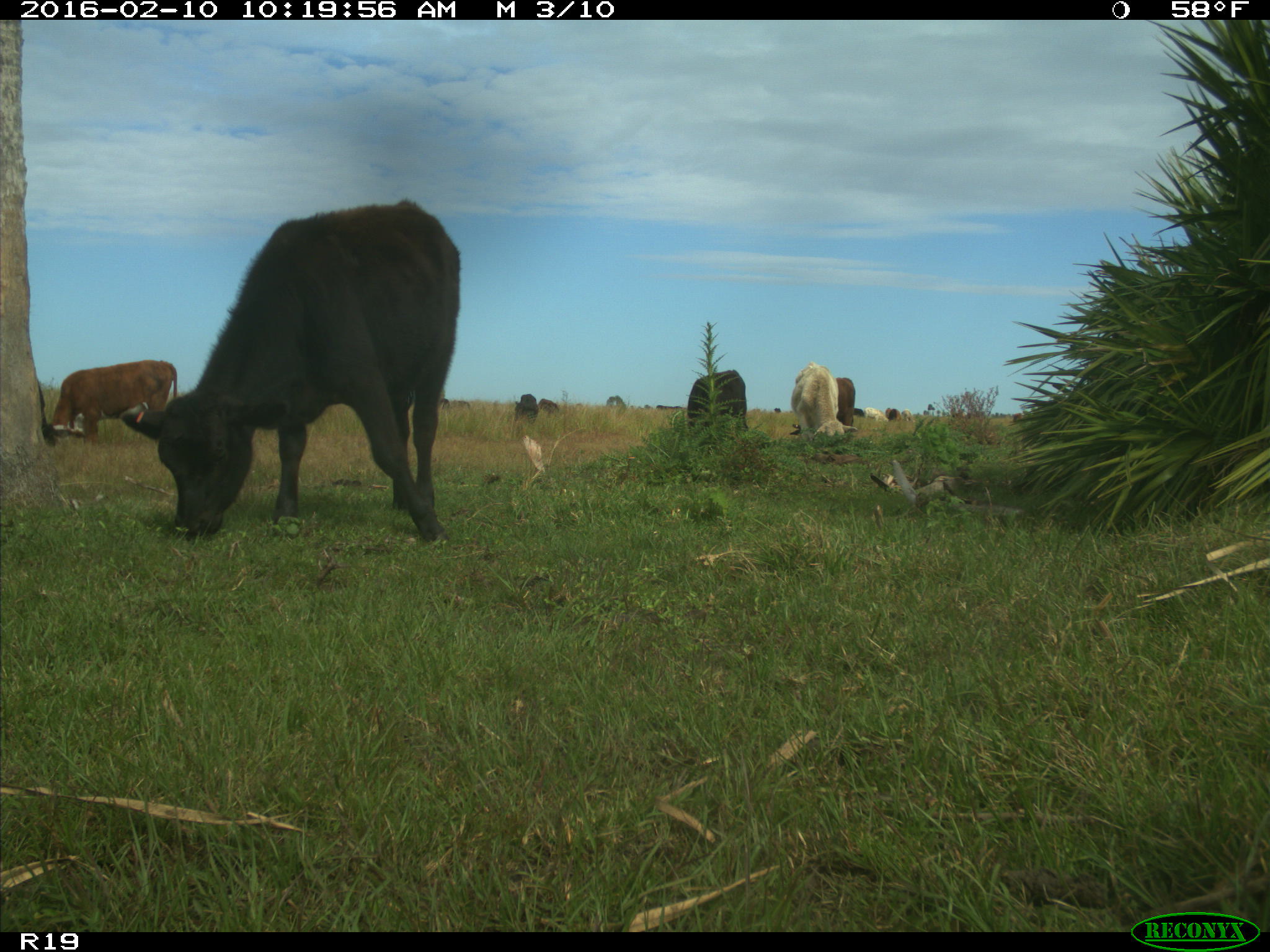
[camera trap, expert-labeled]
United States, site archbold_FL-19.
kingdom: Animalia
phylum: Chordata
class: Mammalia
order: Artiodactyla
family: Bovidae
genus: Bos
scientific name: Bos taurus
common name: domestic cow